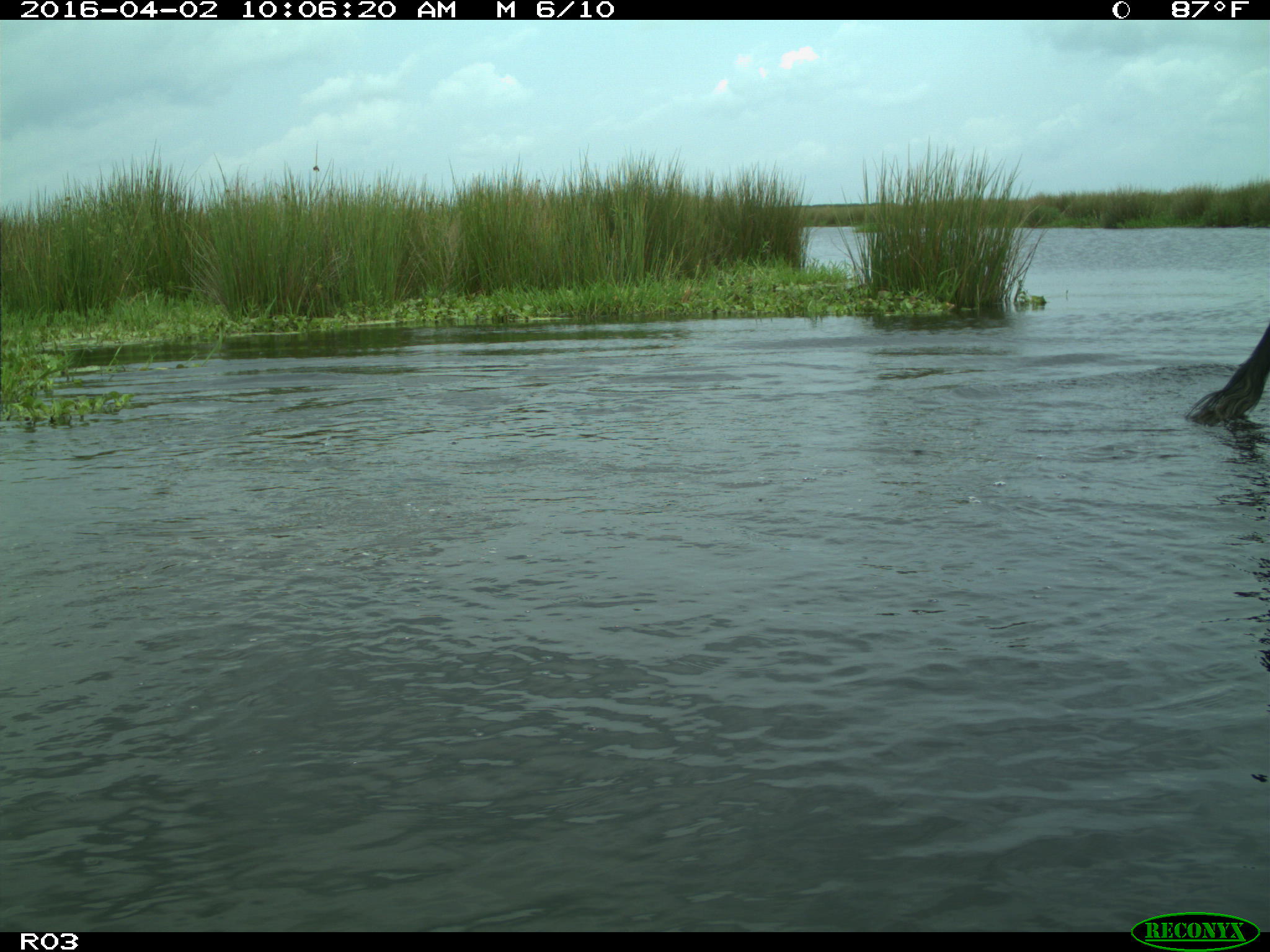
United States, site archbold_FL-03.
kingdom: Animalia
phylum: Chordata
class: Mammalia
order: Artiodactyla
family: Bovidae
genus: Bos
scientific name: Bos taurus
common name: domestic cow